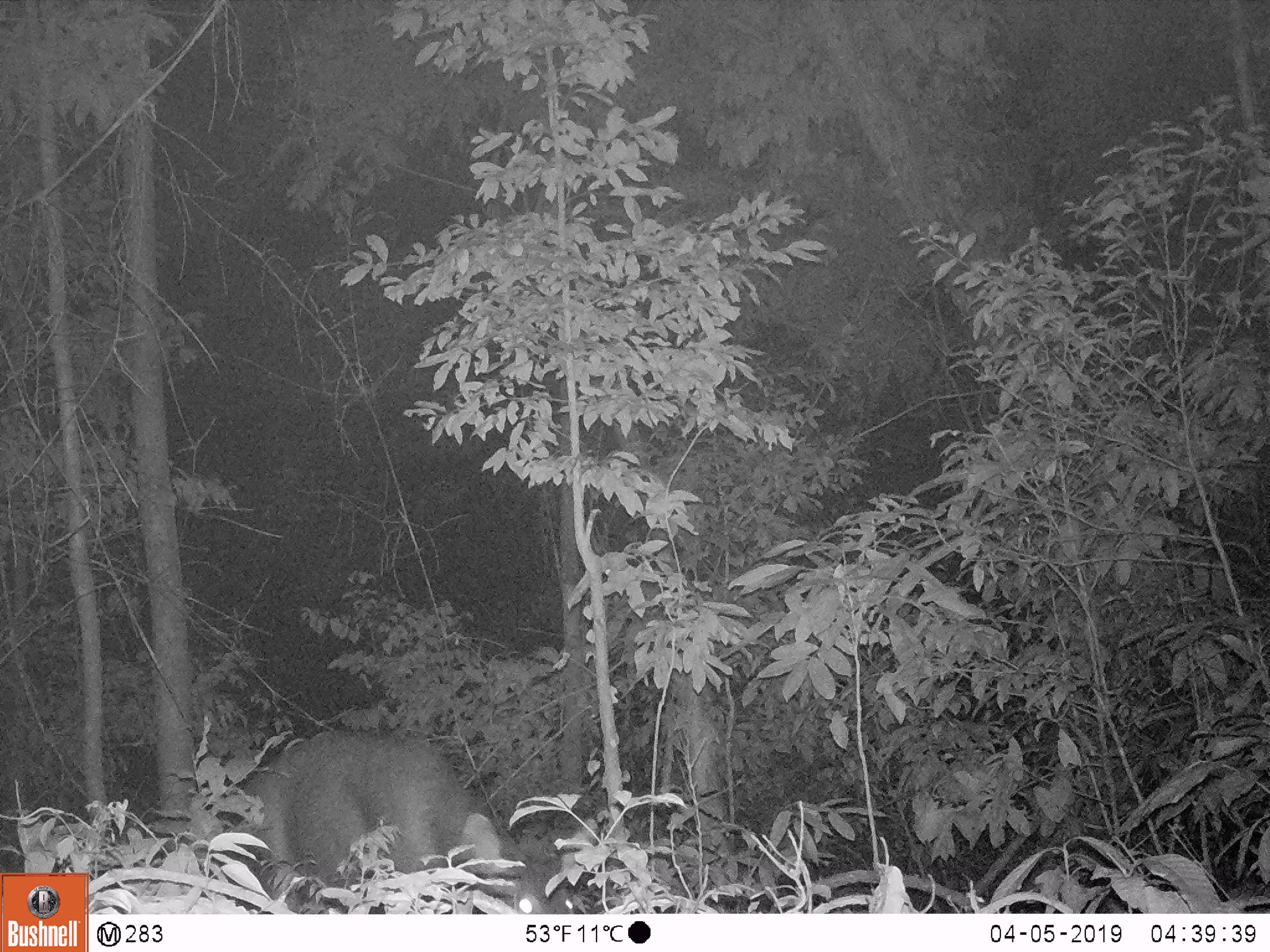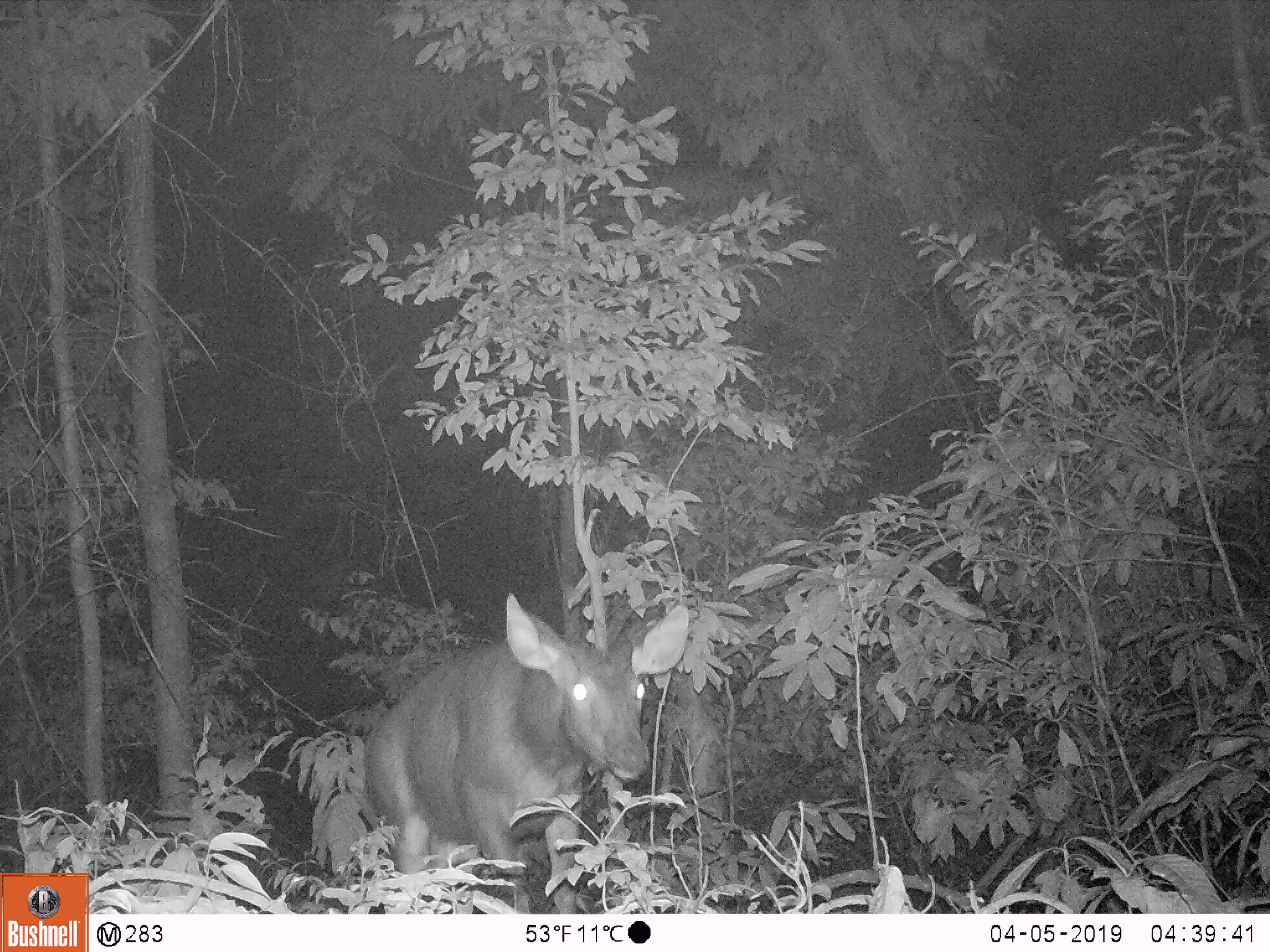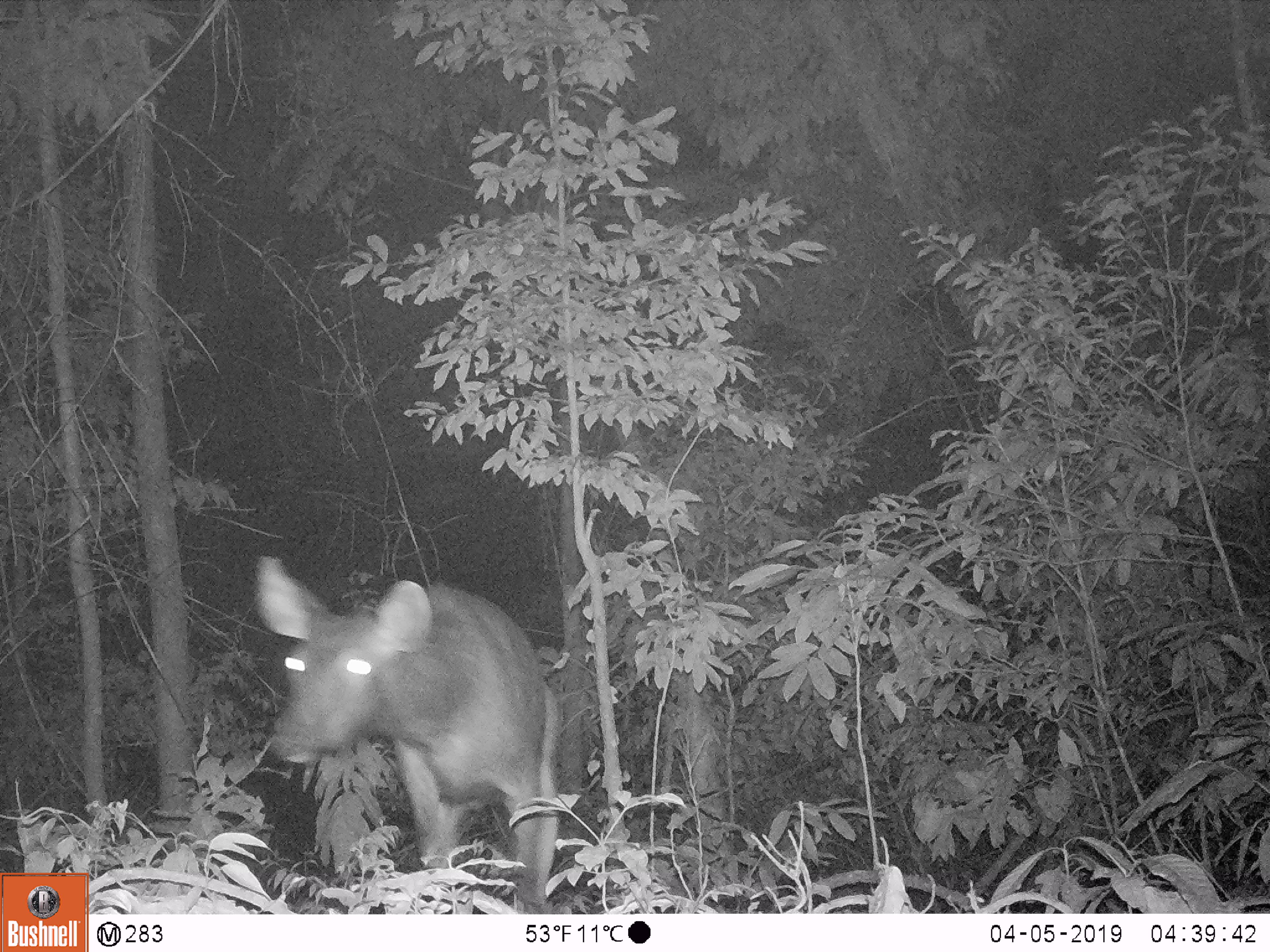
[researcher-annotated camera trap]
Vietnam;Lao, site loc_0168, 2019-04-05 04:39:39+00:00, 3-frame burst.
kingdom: Animalia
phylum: Chordata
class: Mammalia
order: Artiodactyla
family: Cervidae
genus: Rusa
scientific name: Rusa unicolor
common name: sambar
Sambar (Rusa unicolor). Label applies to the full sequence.